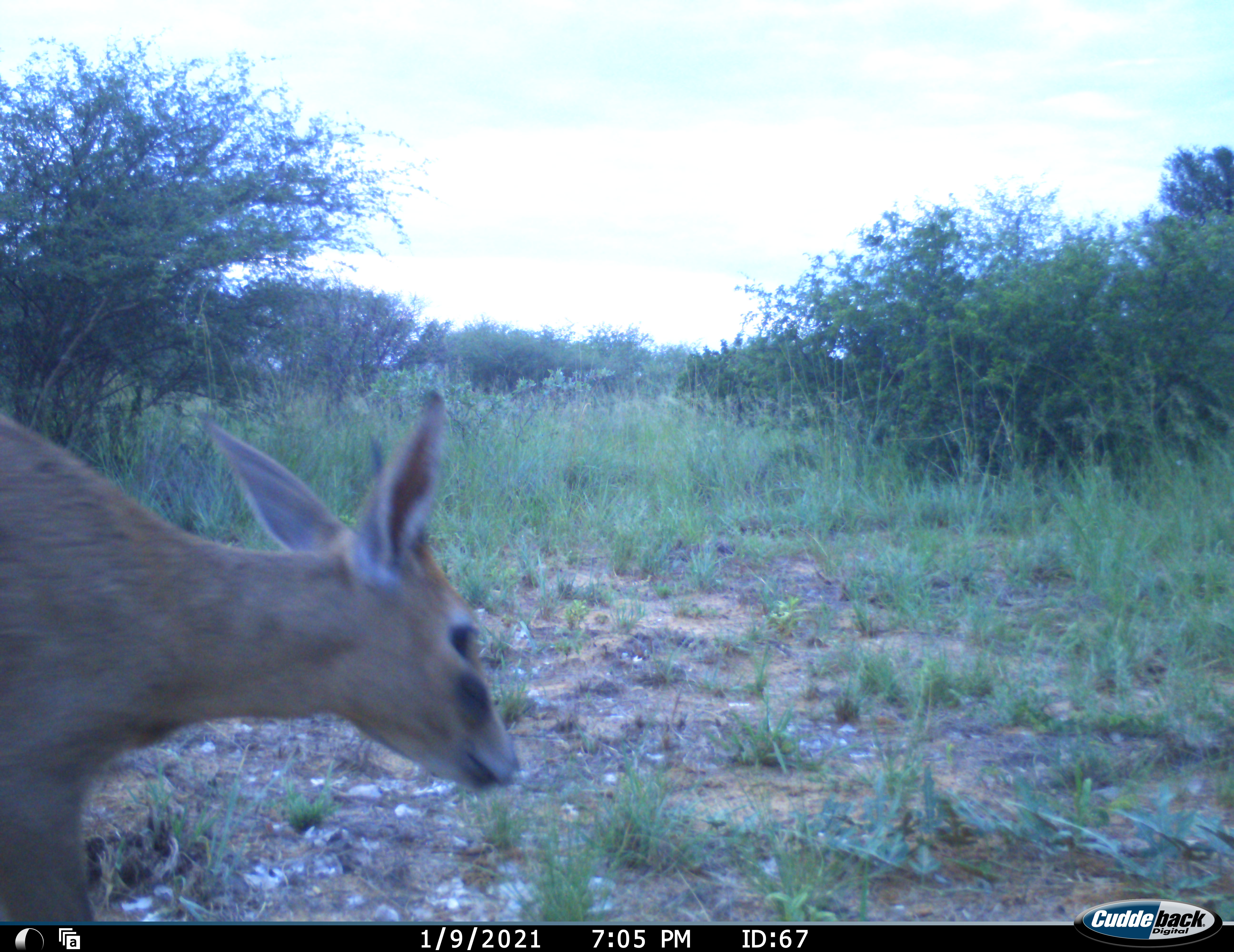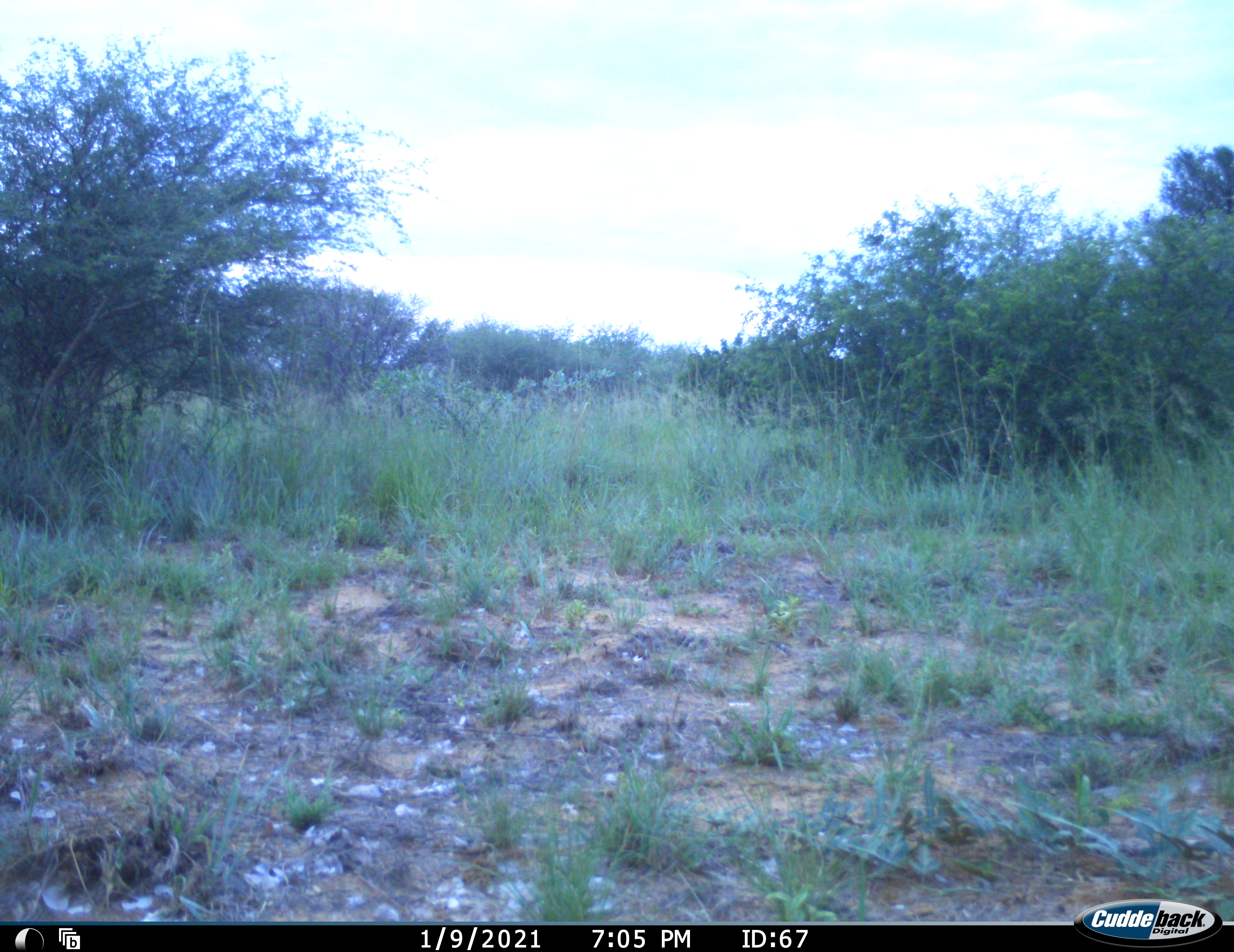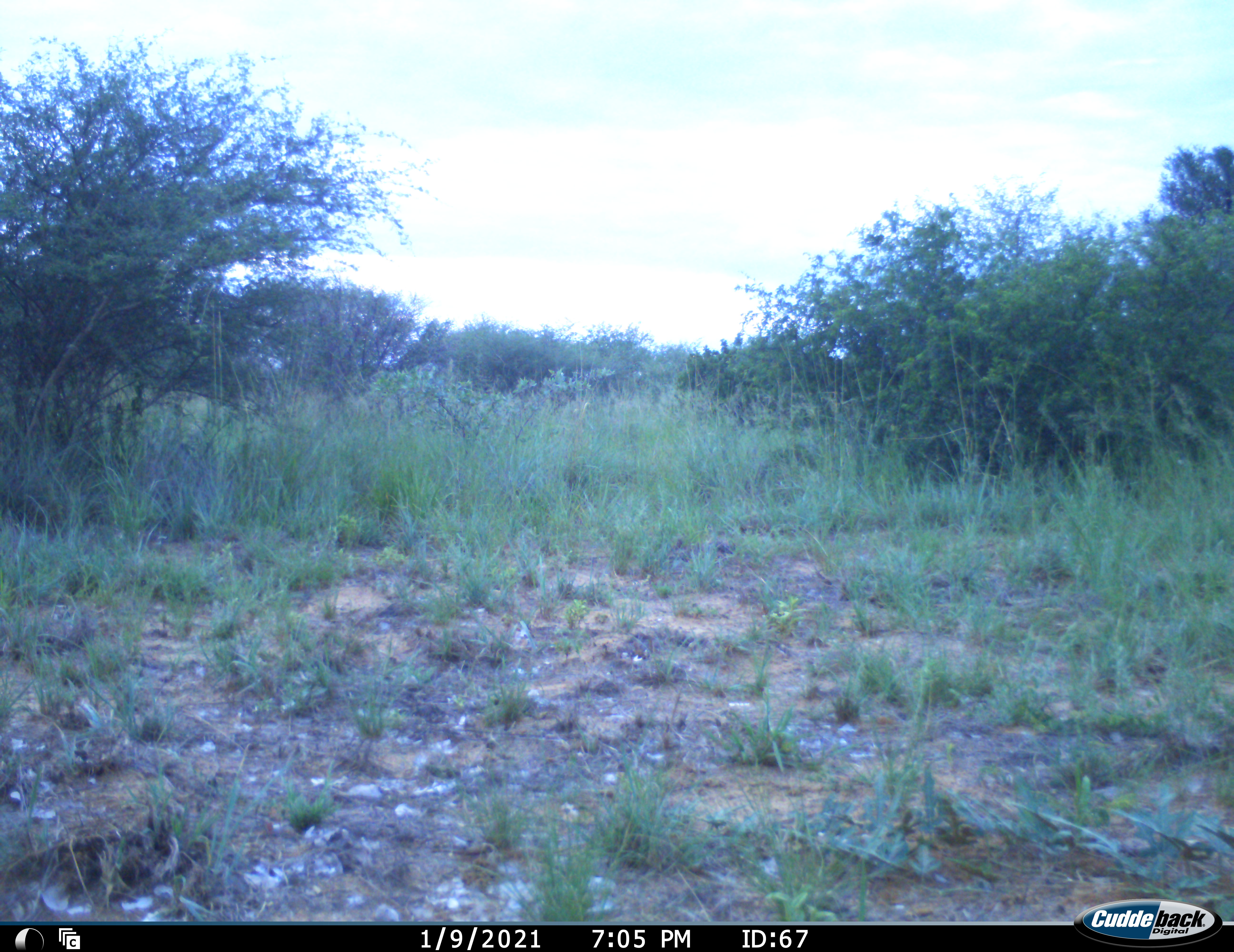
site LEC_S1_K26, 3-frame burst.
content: unidentified animal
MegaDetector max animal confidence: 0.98